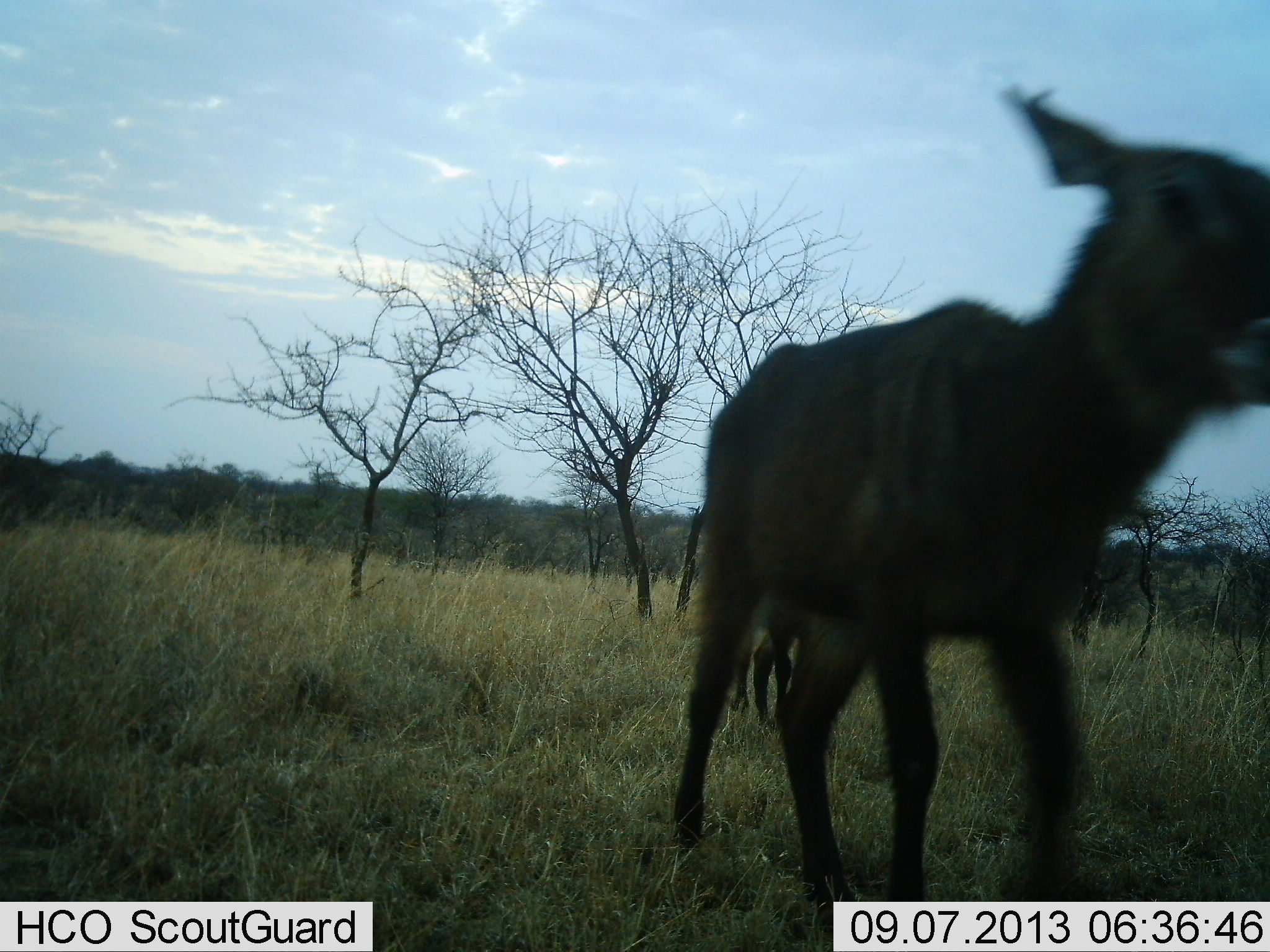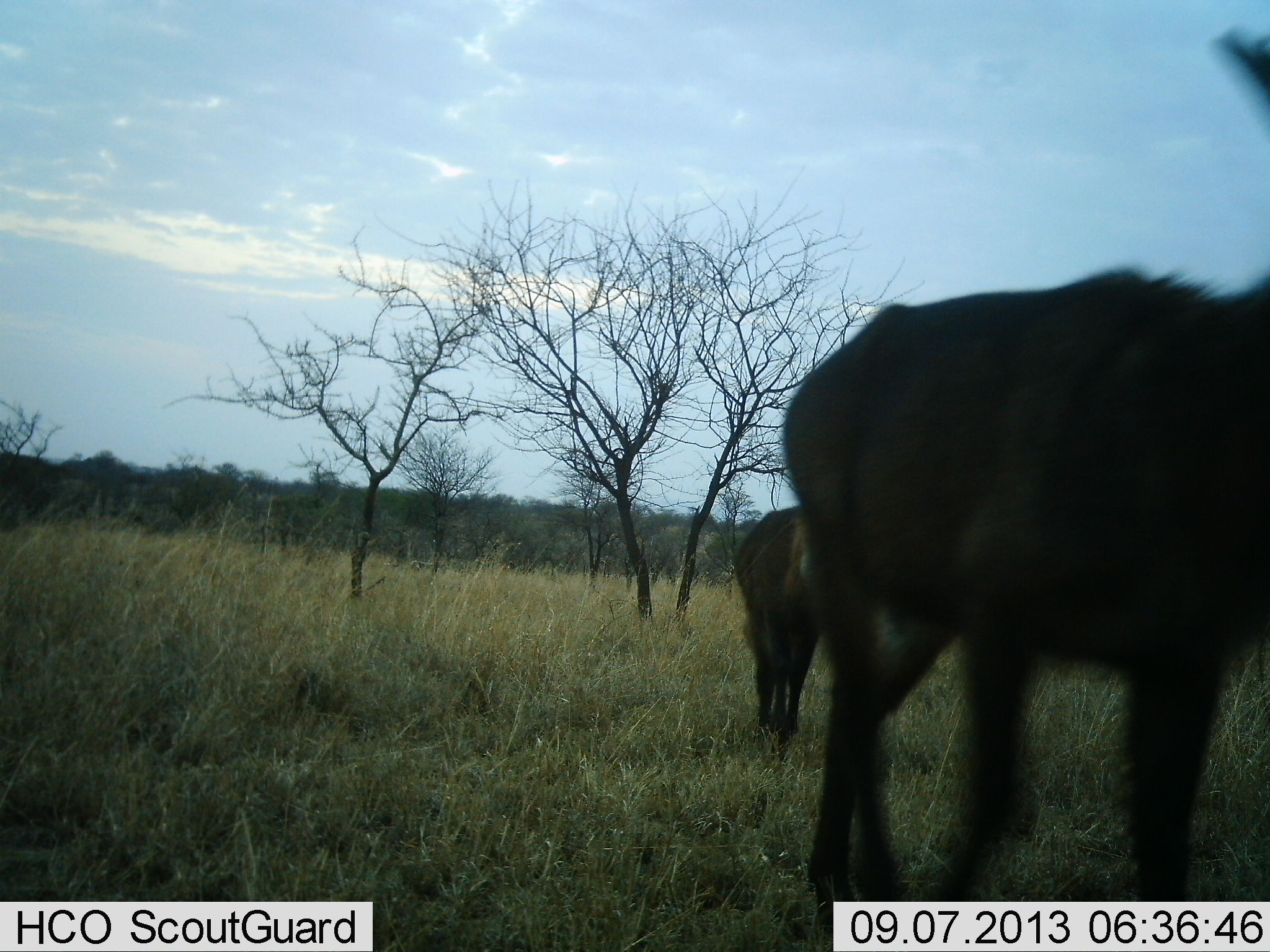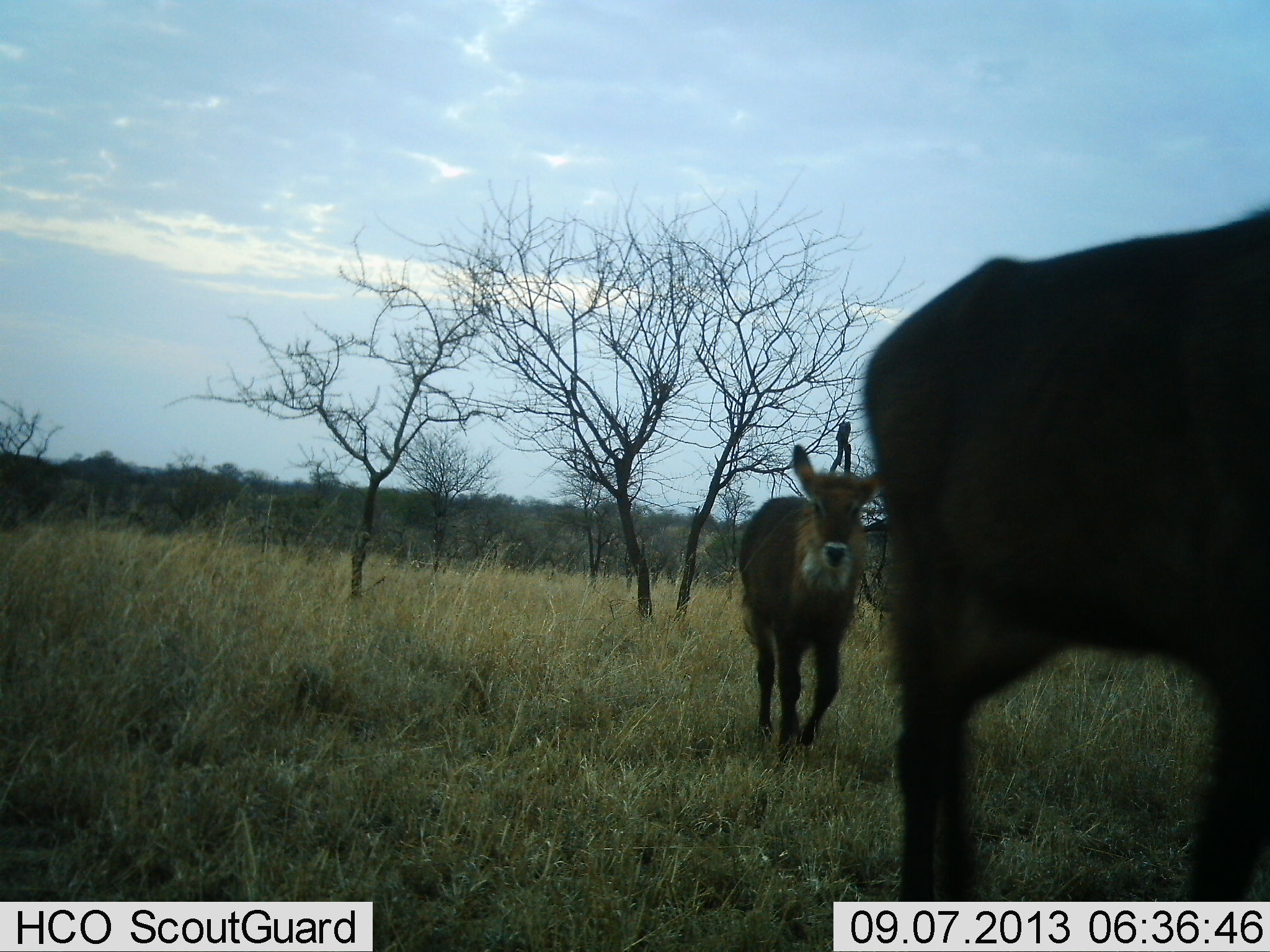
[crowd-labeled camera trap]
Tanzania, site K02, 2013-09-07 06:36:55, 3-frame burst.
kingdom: Animalia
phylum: Chordata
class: Mammalia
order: Artiodactyla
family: Bovidae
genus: Kobus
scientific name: Kobus ellipsiprymnus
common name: waterbuck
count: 2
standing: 0%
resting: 0%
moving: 100%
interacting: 0%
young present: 20%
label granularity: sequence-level